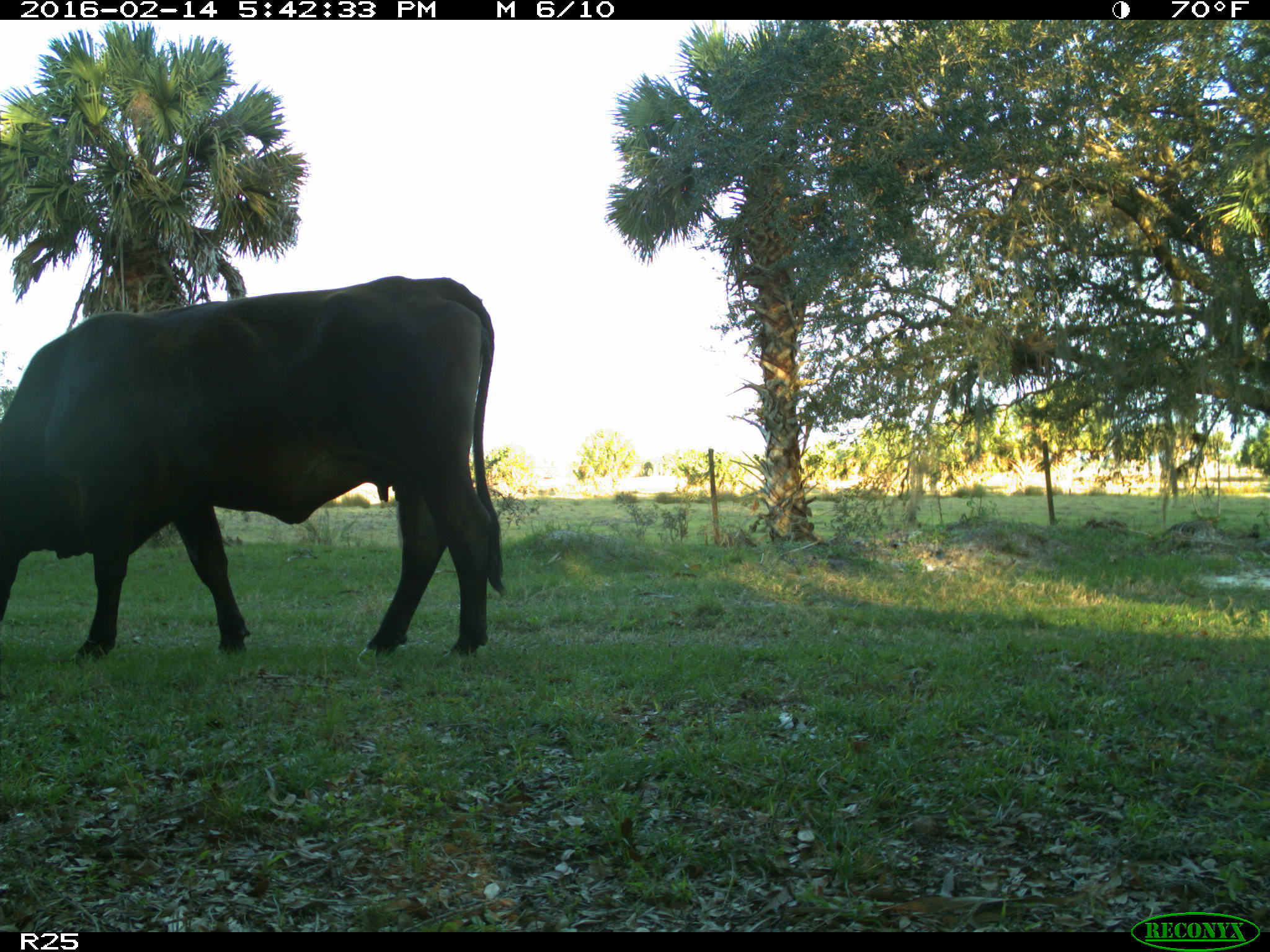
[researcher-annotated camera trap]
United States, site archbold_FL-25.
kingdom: Animalia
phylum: Chordata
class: Mammalia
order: Artiodactyla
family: Bovidae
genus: Bos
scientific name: Bos taurus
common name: domestic cow